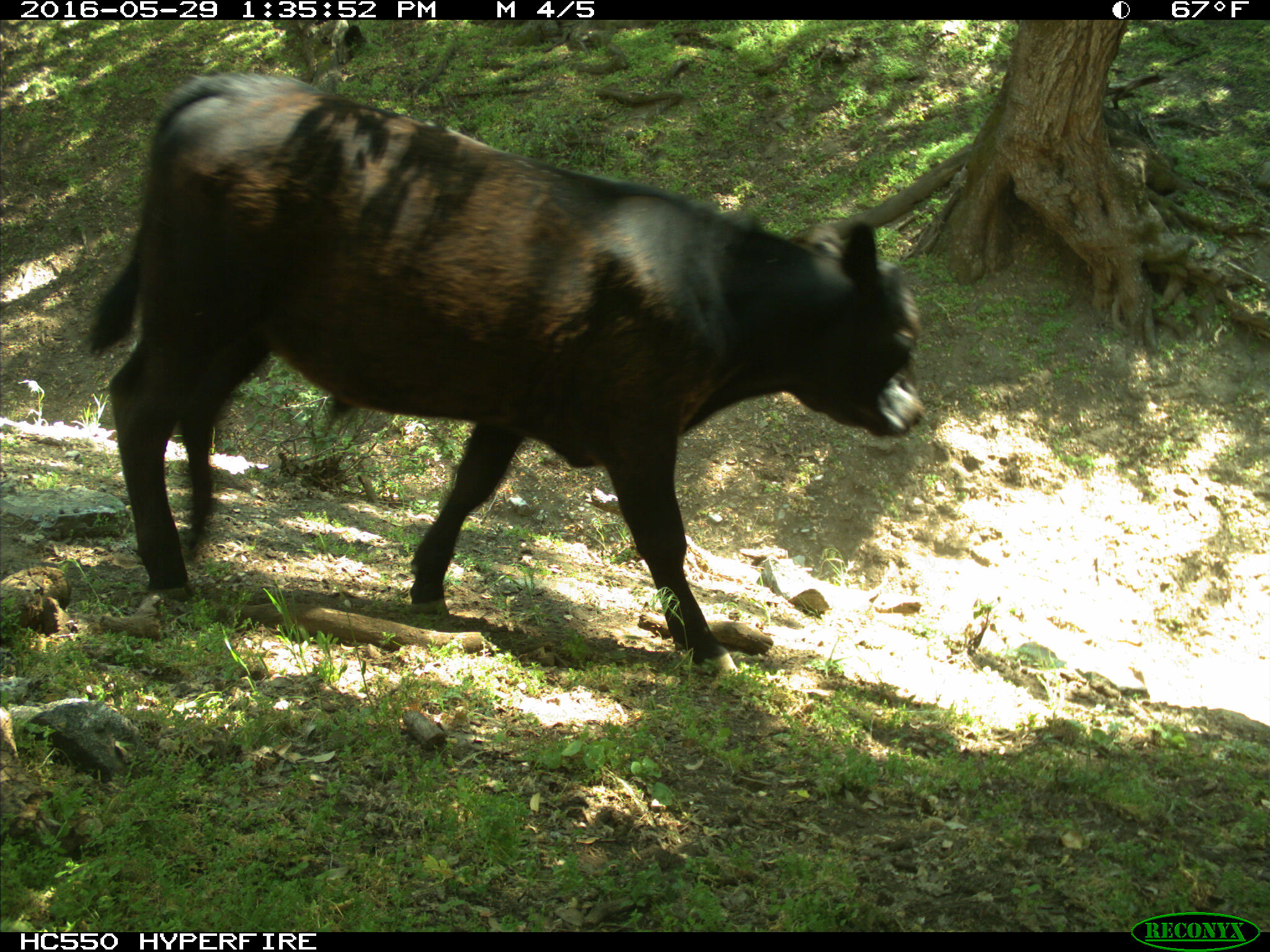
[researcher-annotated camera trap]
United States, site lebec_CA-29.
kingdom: Animalia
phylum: Chordata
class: Mammalia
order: Artiodactyla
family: Bovidae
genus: Bos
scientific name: Bos taurus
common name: domestic cow